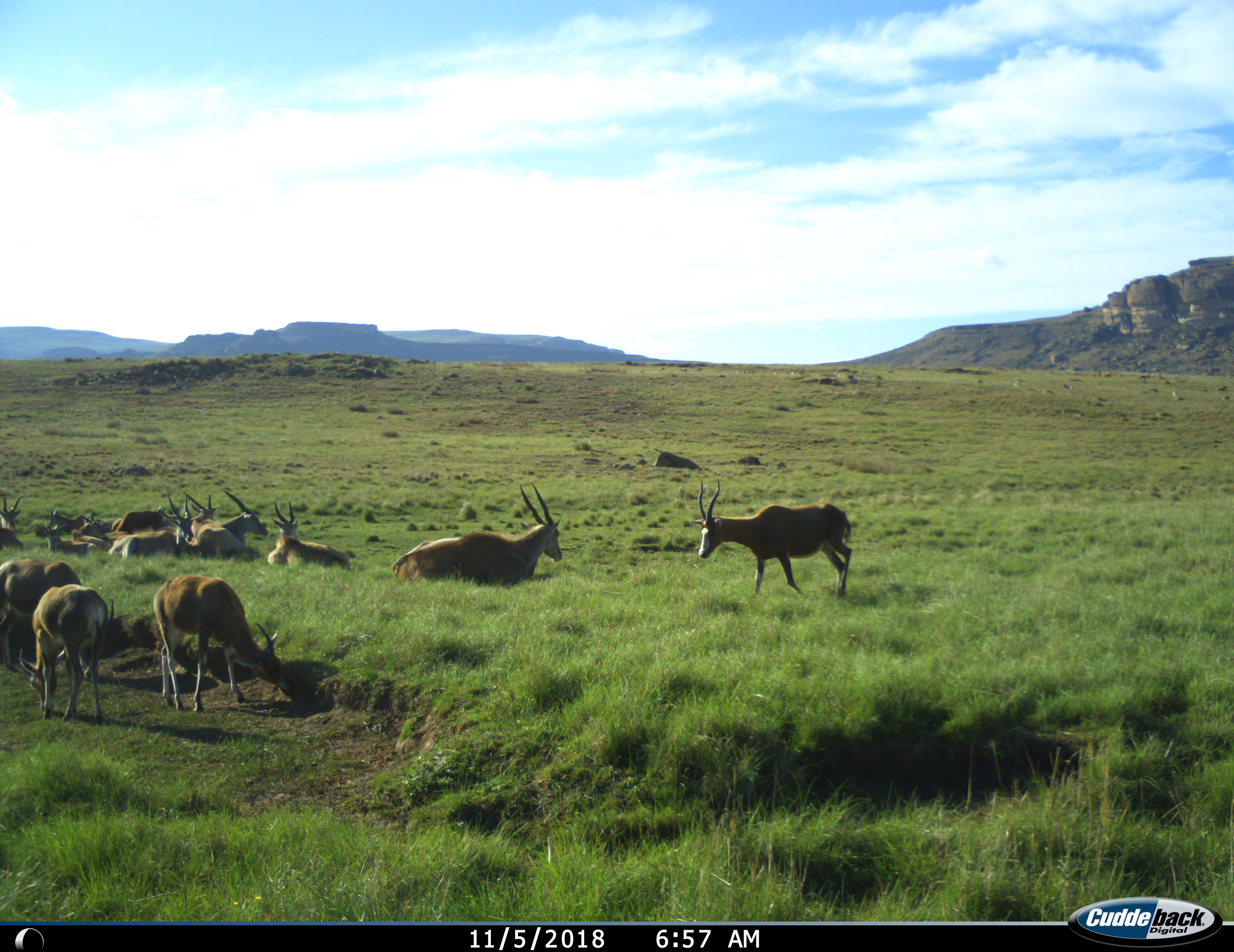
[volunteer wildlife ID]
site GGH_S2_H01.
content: unidentified animal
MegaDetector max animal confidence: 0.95